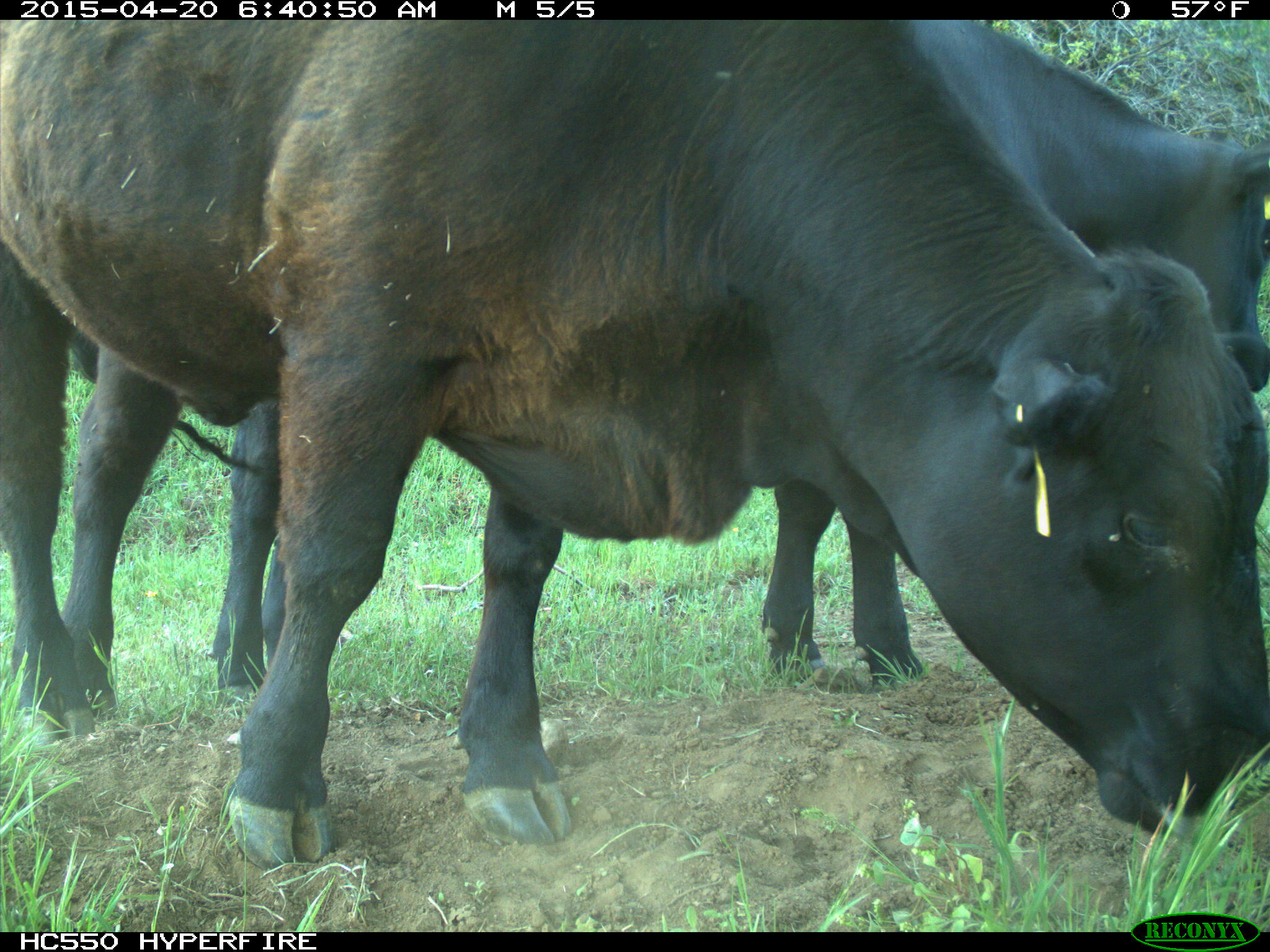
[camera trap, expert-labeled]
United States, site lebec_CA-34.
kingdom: Animalia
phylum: Chordata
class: Mammalia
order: Artiodactyla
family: Bovidae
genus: Bos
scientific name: Bos taurus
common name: domestic cow